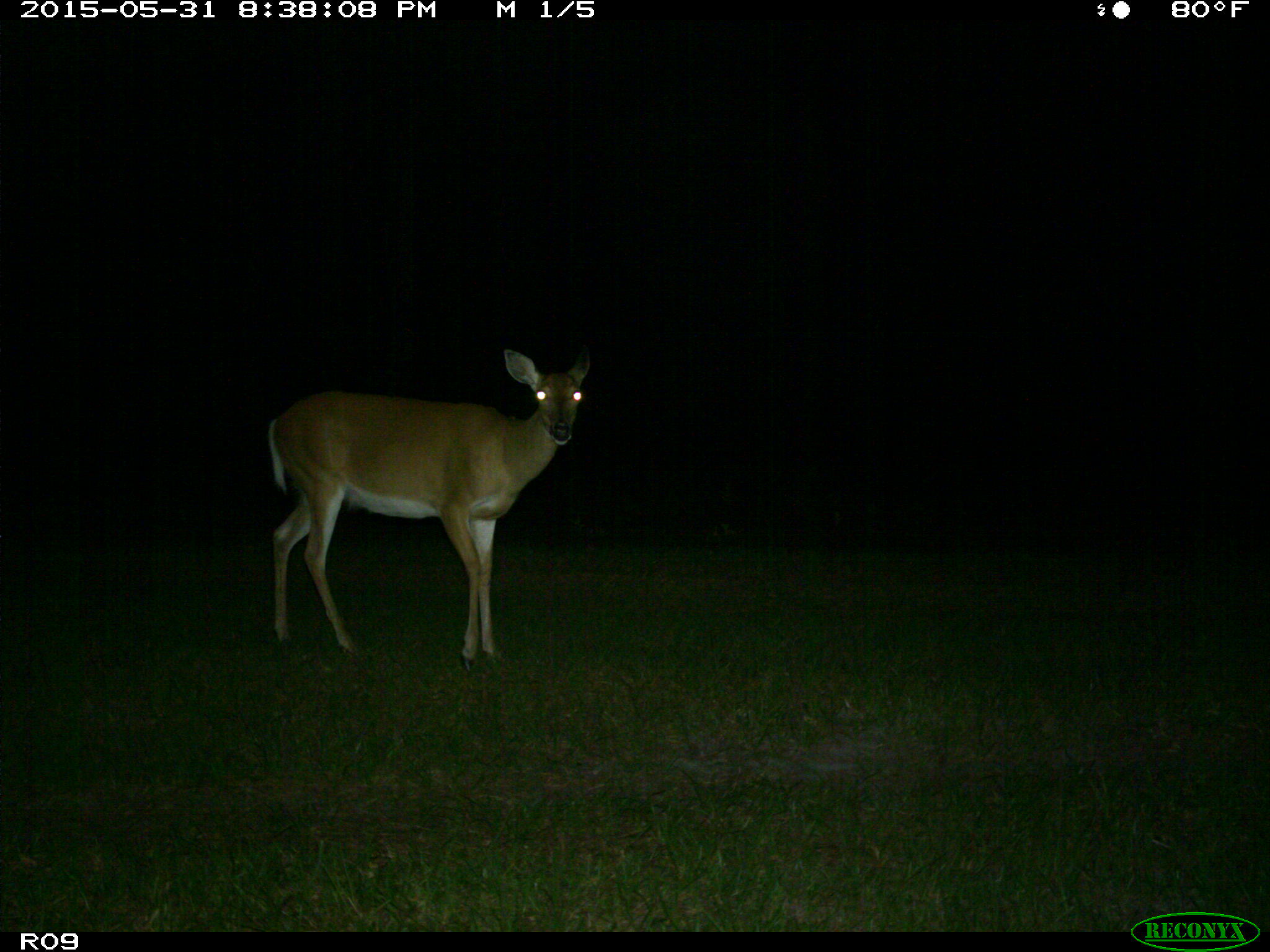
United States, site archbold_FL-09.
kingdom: Animalia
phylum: Chordata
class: Mammalia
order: Artiodactyla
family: Cervidae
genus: Odocoileus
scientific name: Odocoileus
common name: deer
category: unidentified deer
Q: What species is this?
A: Unidentified deer (deer) (Odocoileus).